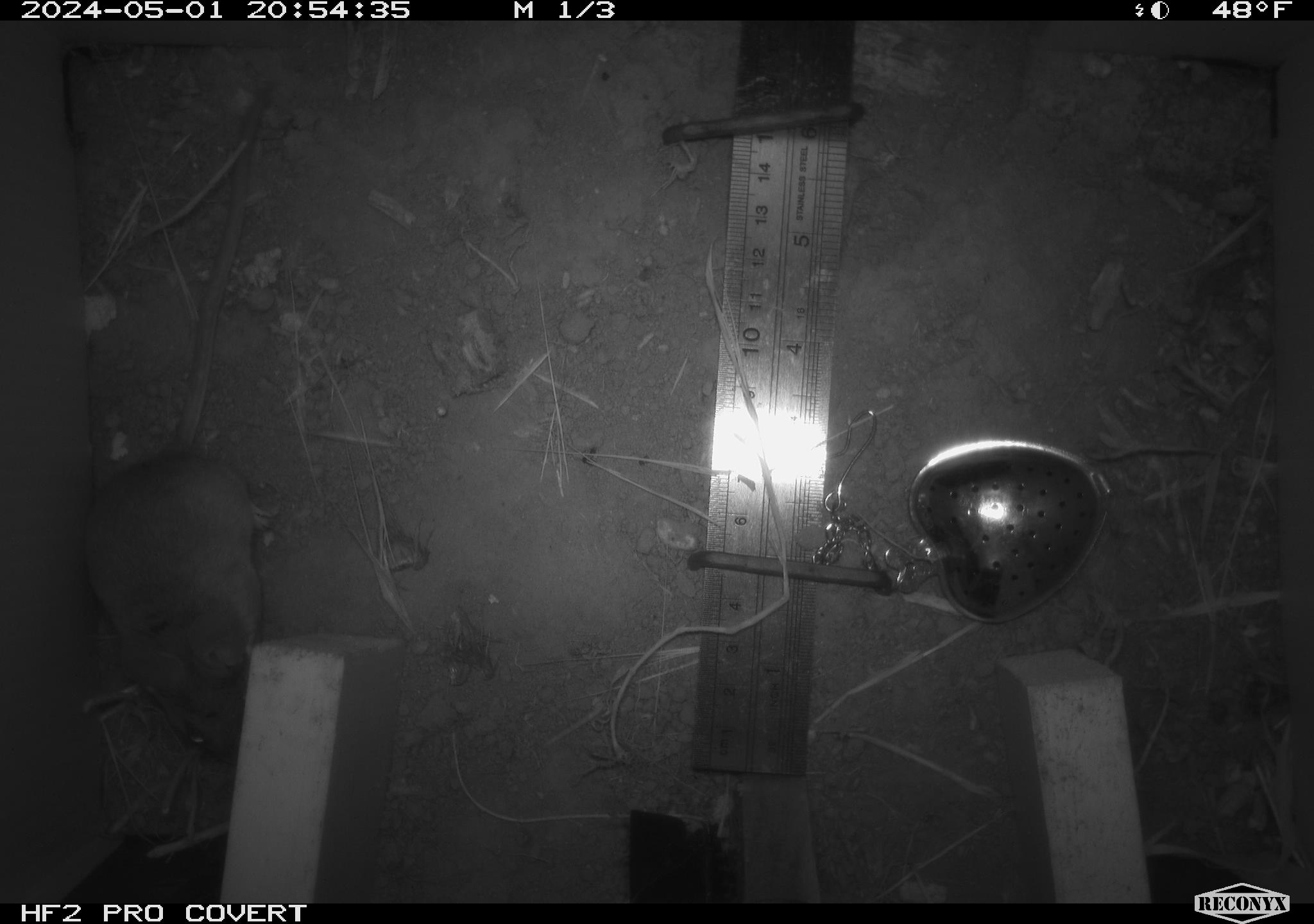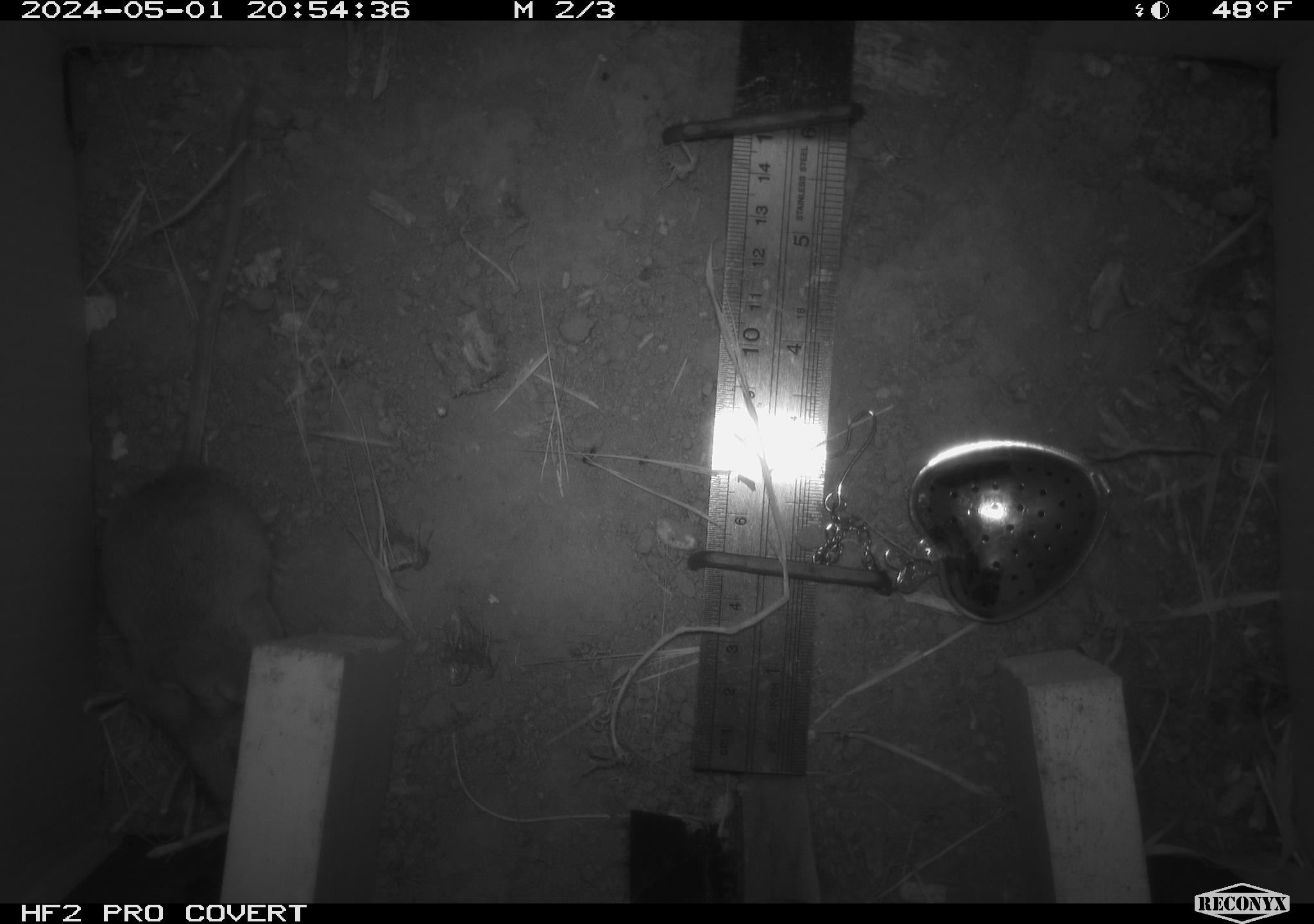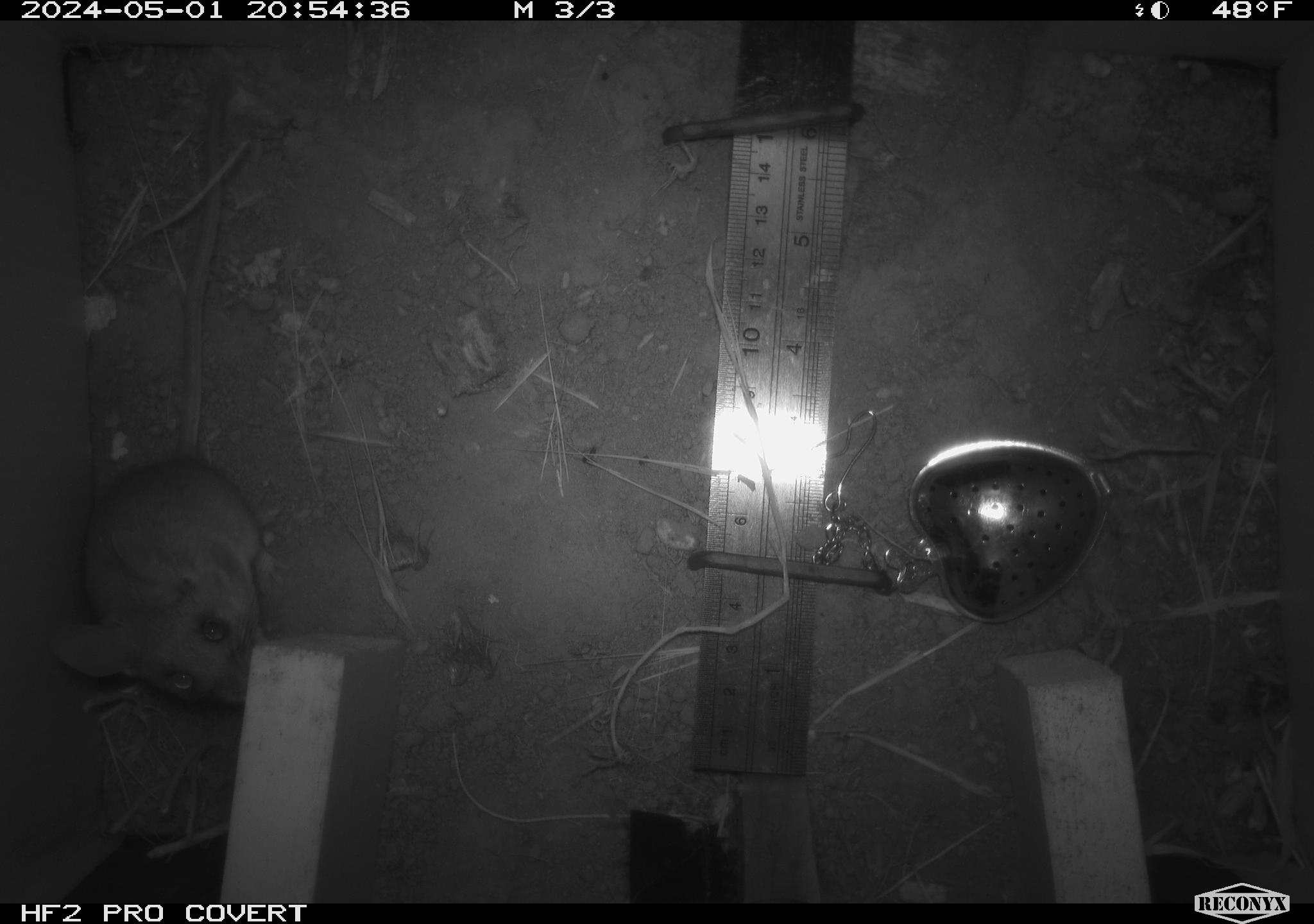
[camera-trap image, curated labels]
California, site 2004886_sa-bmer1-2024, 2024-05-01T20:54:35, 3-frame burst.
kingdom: Animalia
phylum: Chordata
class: Mammalia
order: Rodentia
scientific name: Rodentia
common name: mouse species